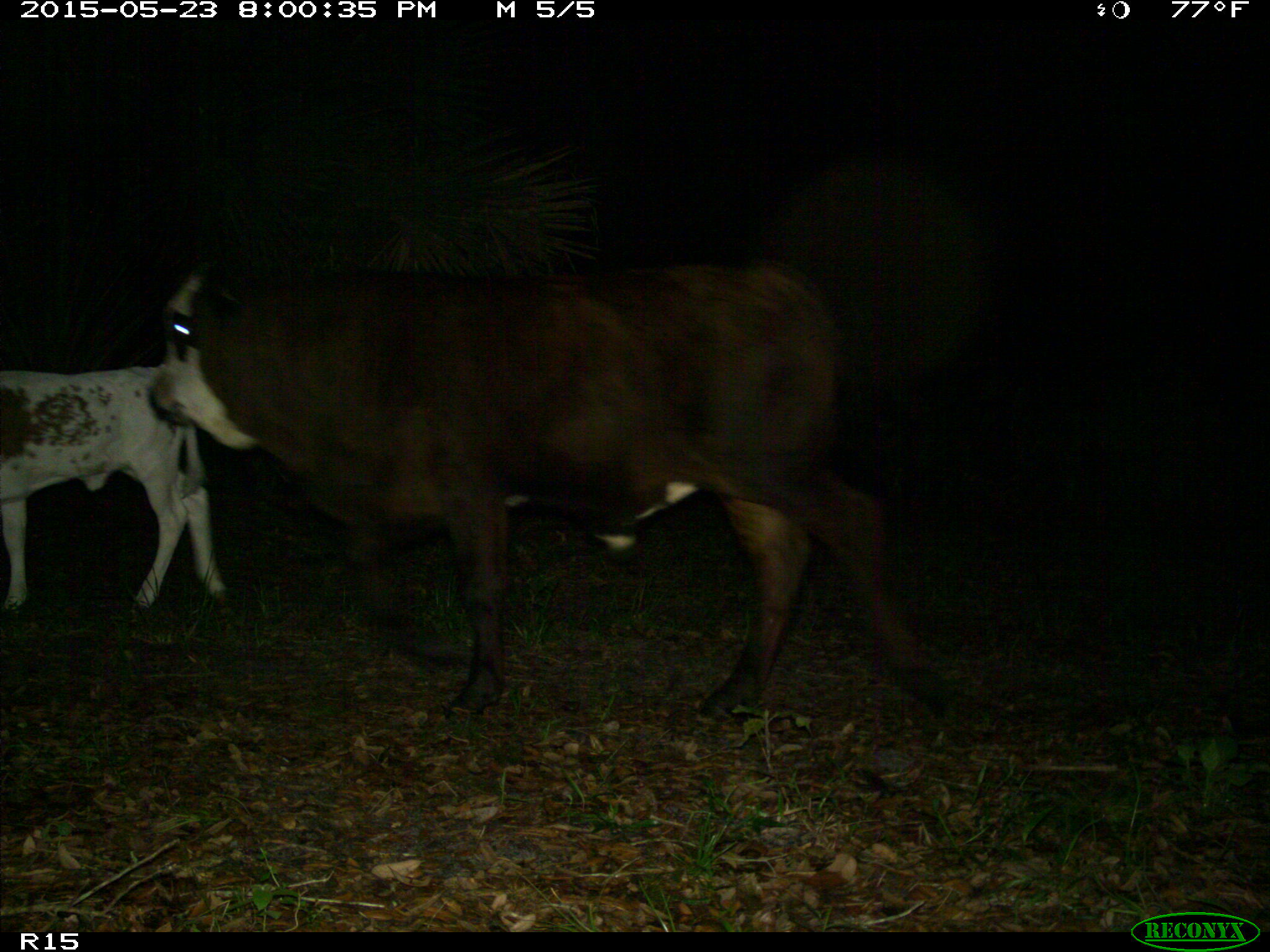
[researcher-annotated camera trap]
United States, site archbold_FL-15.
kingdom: Animalia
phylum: Chordata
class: Mammalia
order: Artiodactyla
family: Bovidae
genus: Bos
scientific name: Bos taurus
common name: domestic cow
Bos taurus (domestic cow).